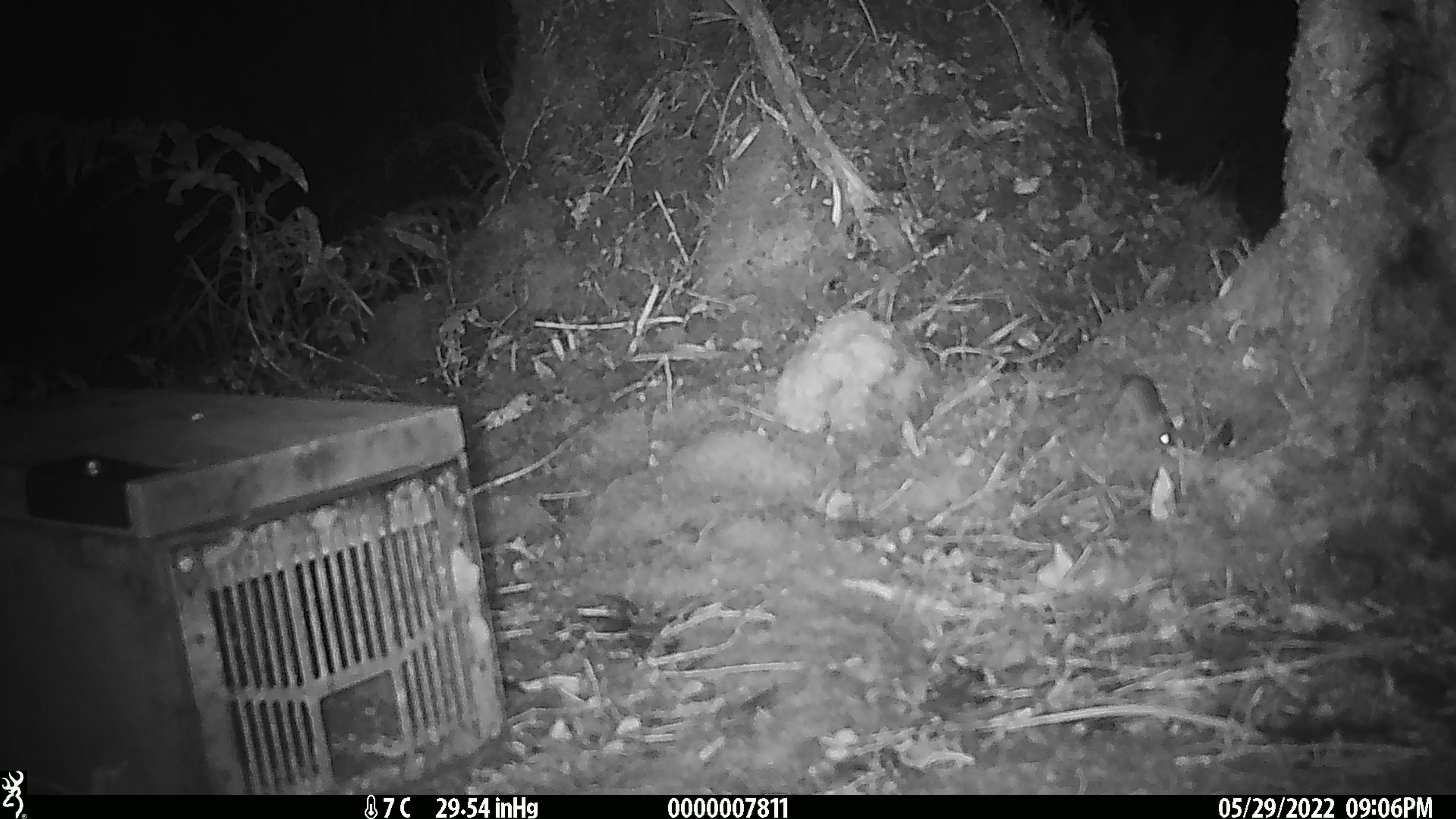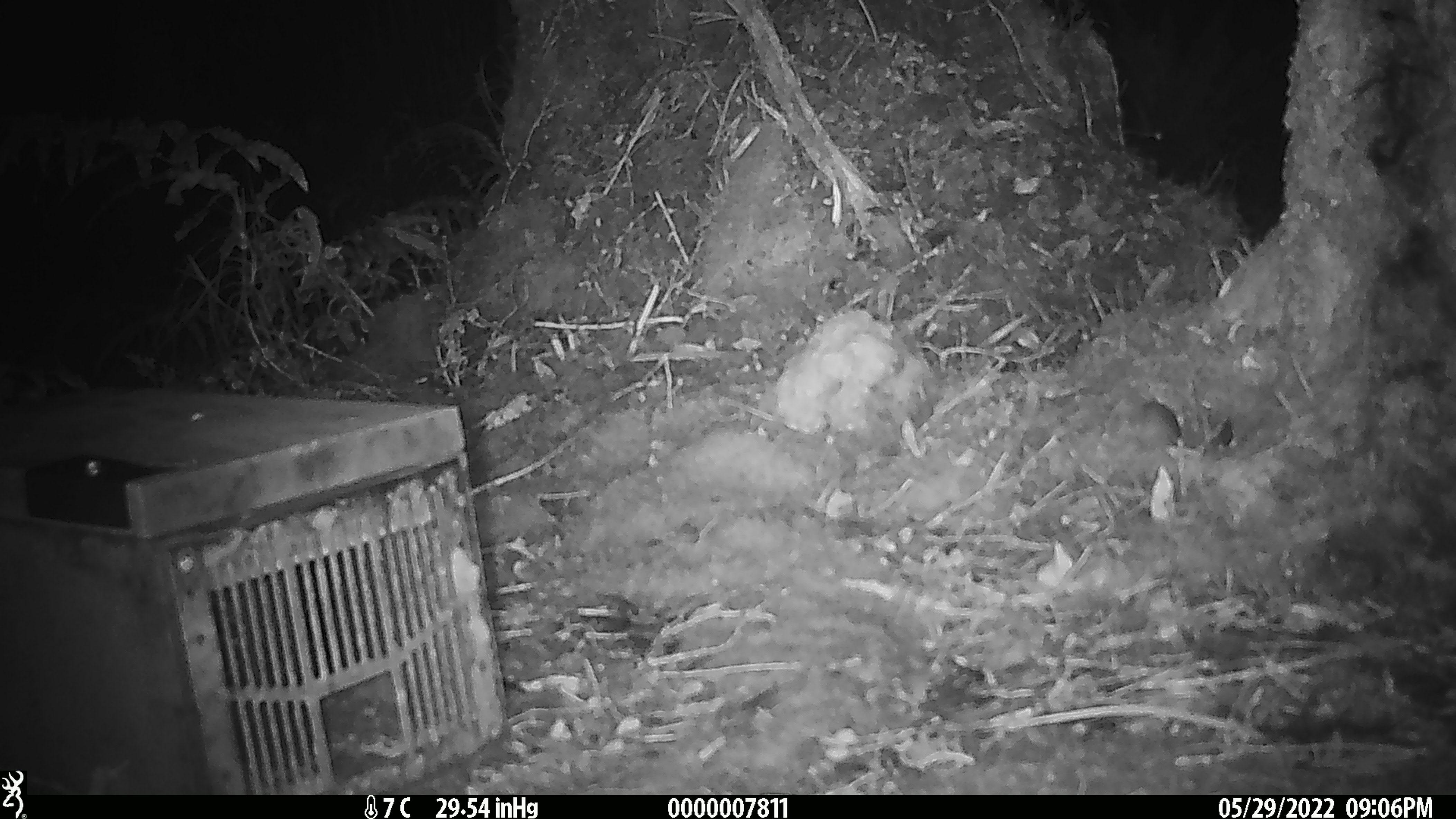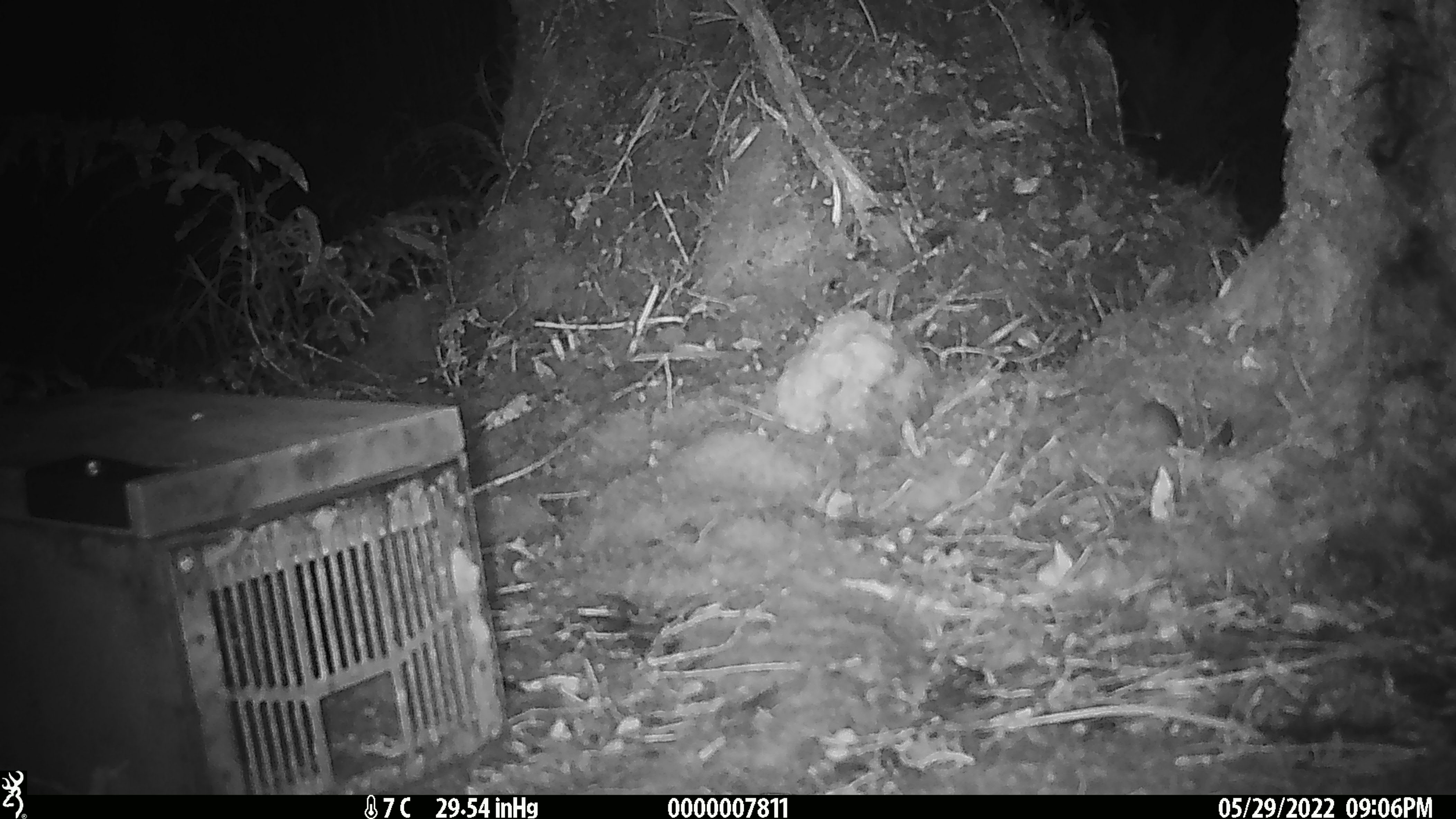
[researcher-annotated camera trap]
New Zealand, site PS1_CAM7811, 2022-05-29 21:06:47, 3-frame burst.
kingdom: Animalia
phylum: Chordata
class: Mammalia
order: Rodentia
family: Muridae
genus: Mus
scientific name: Mus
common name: mouse